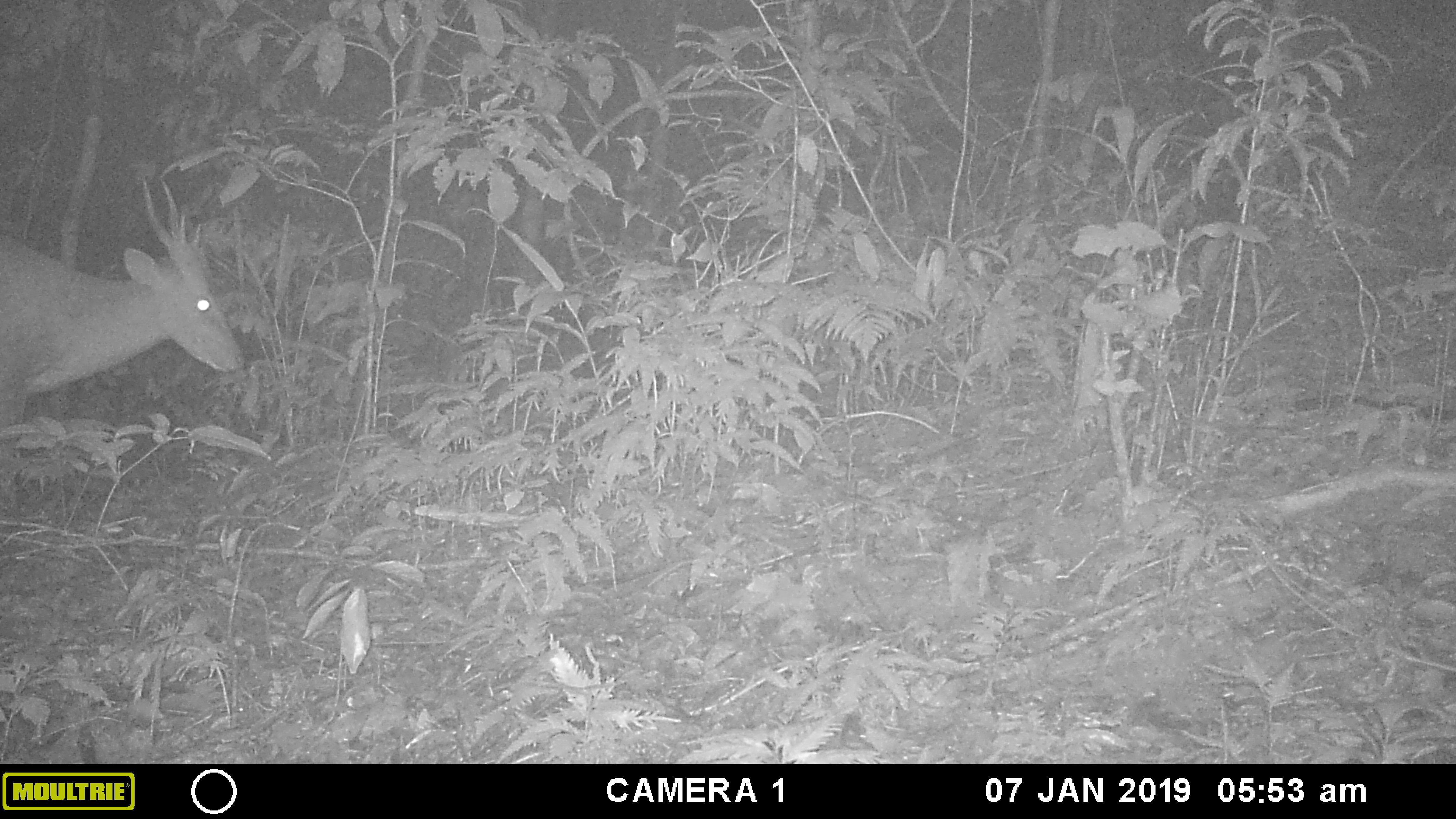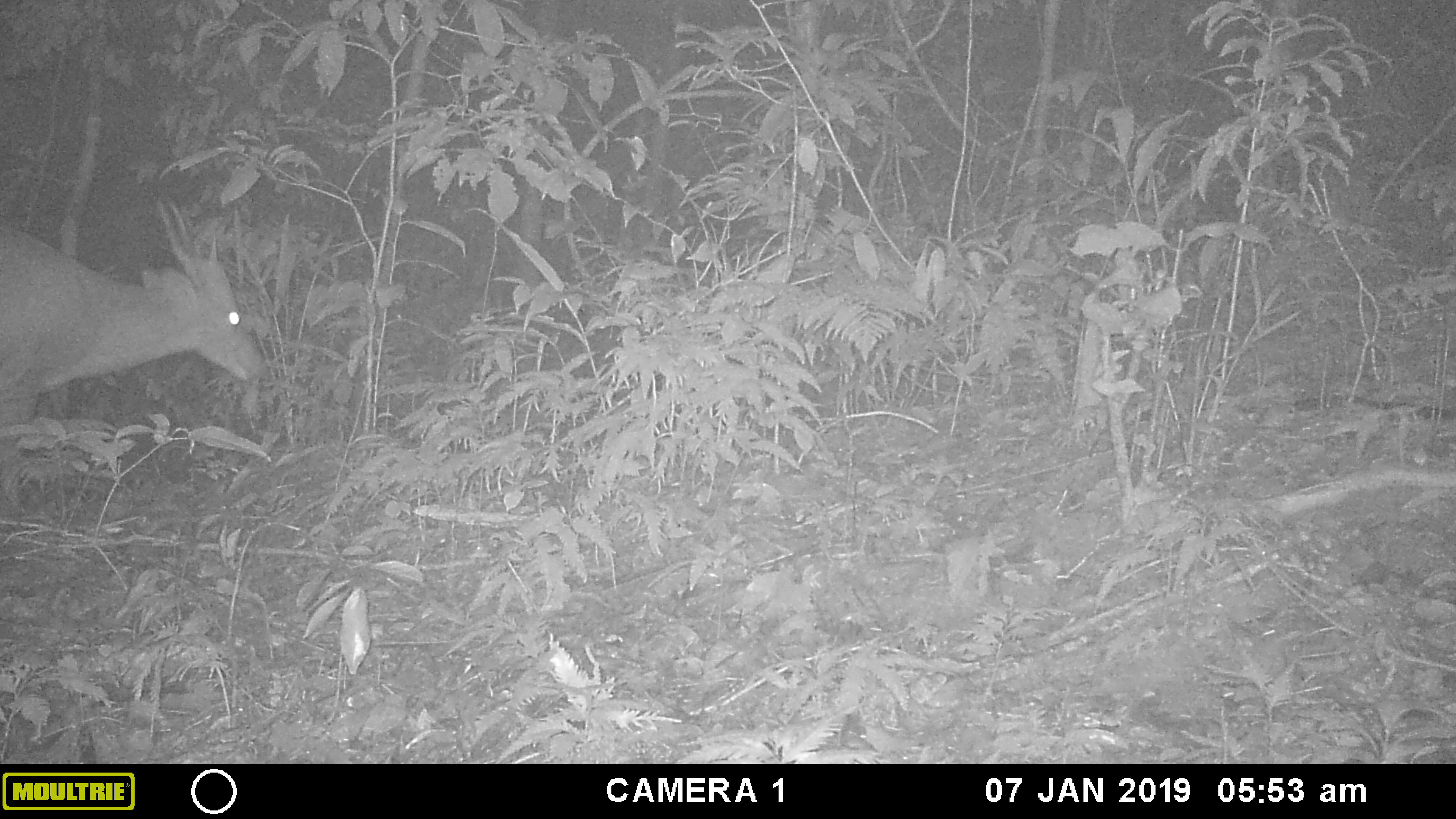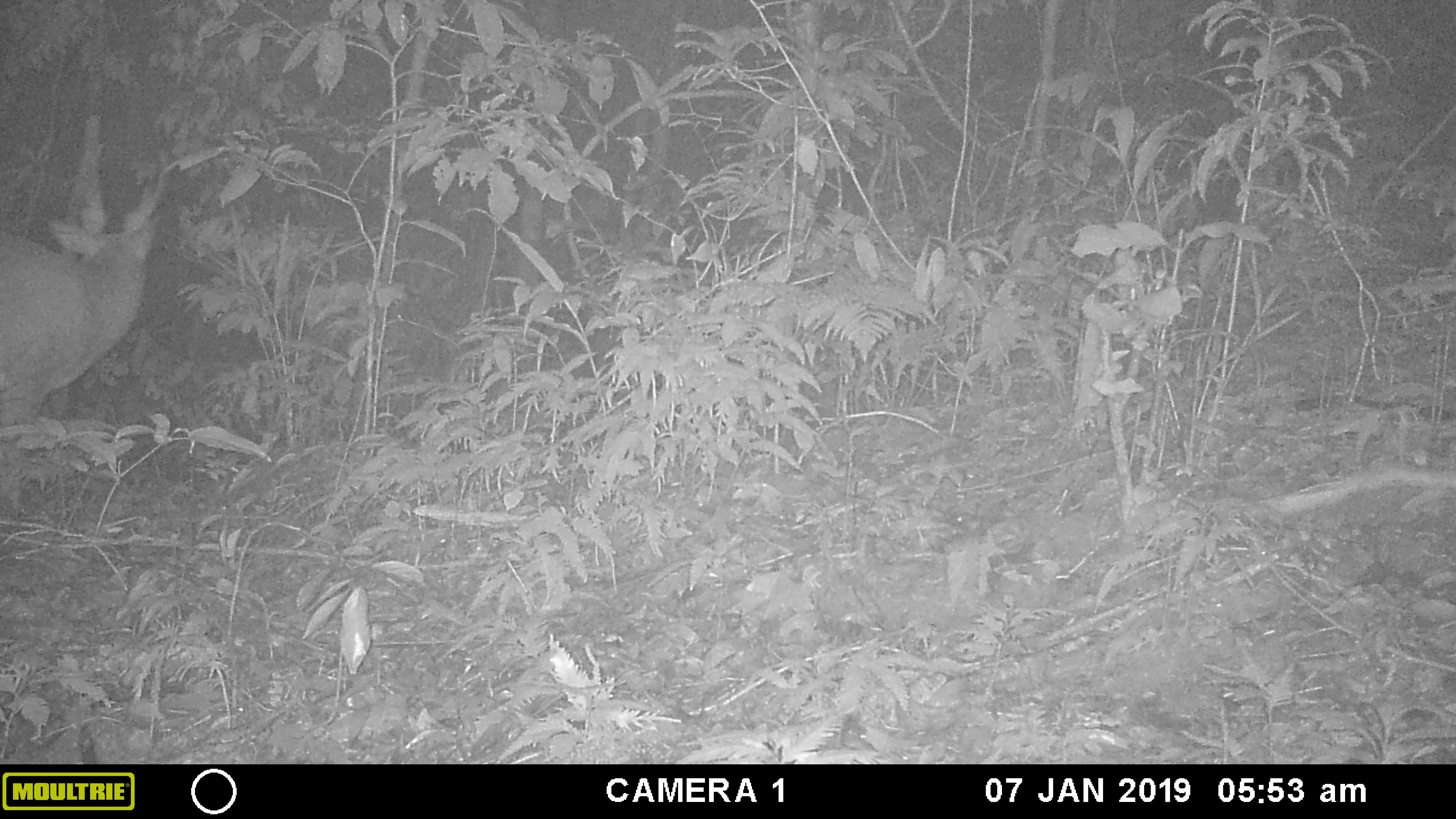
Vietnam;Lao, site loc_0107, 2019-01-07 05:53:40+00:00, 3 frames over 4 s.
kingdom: Animalia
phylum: Chordata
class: Mammalia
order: Artiodactyla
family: Cervidae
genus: Muntiacus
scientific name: Muntiacus vuquangensis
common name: large-antlered muntjac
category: large antlered muntjac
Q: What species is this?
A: Large antlered muntjac (large-antlered muntjac) (Muntiacus vuquangensis).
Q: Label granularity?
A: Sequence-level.